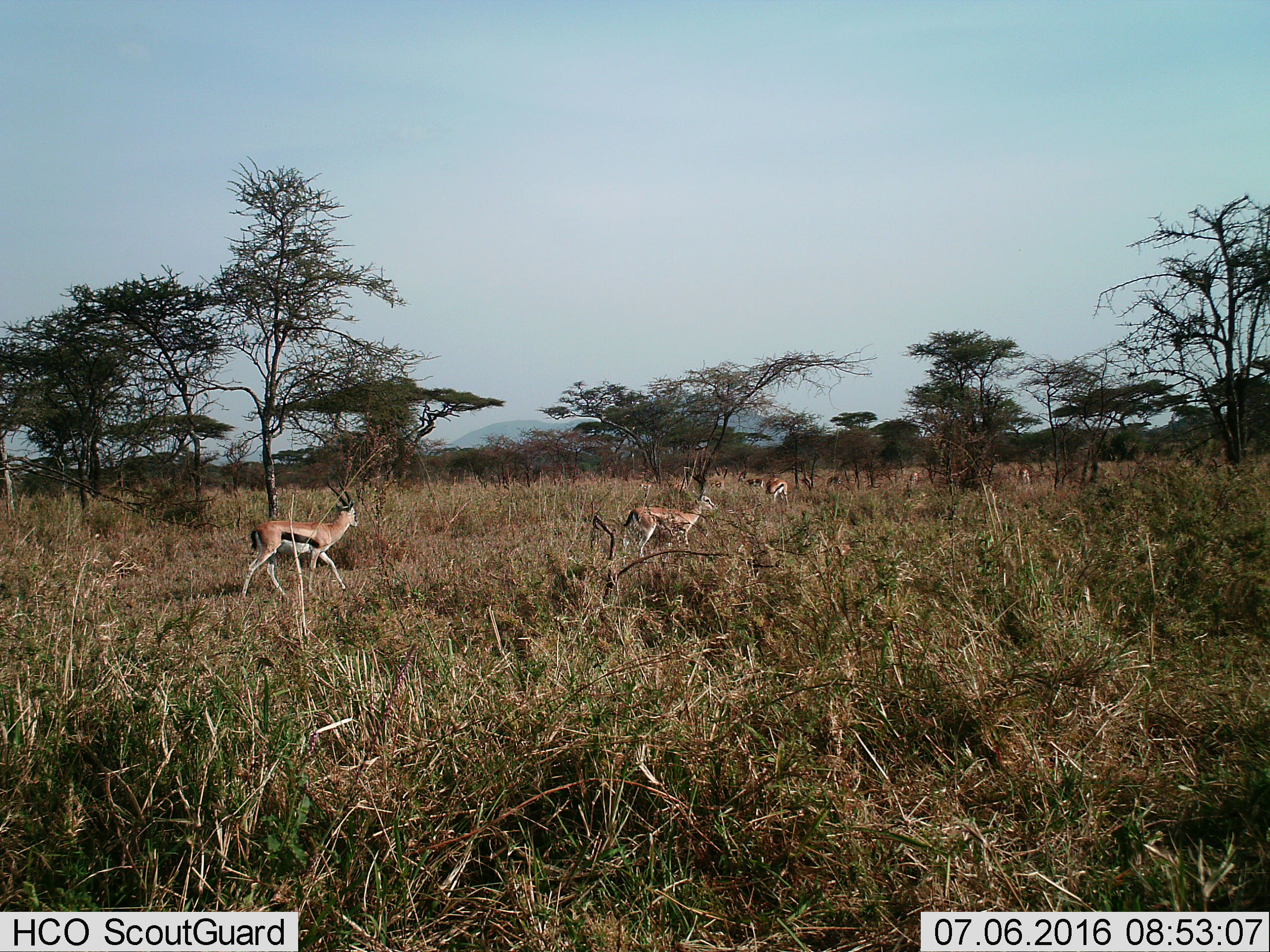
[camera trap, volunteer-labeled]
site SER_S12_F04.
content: unidentified animal